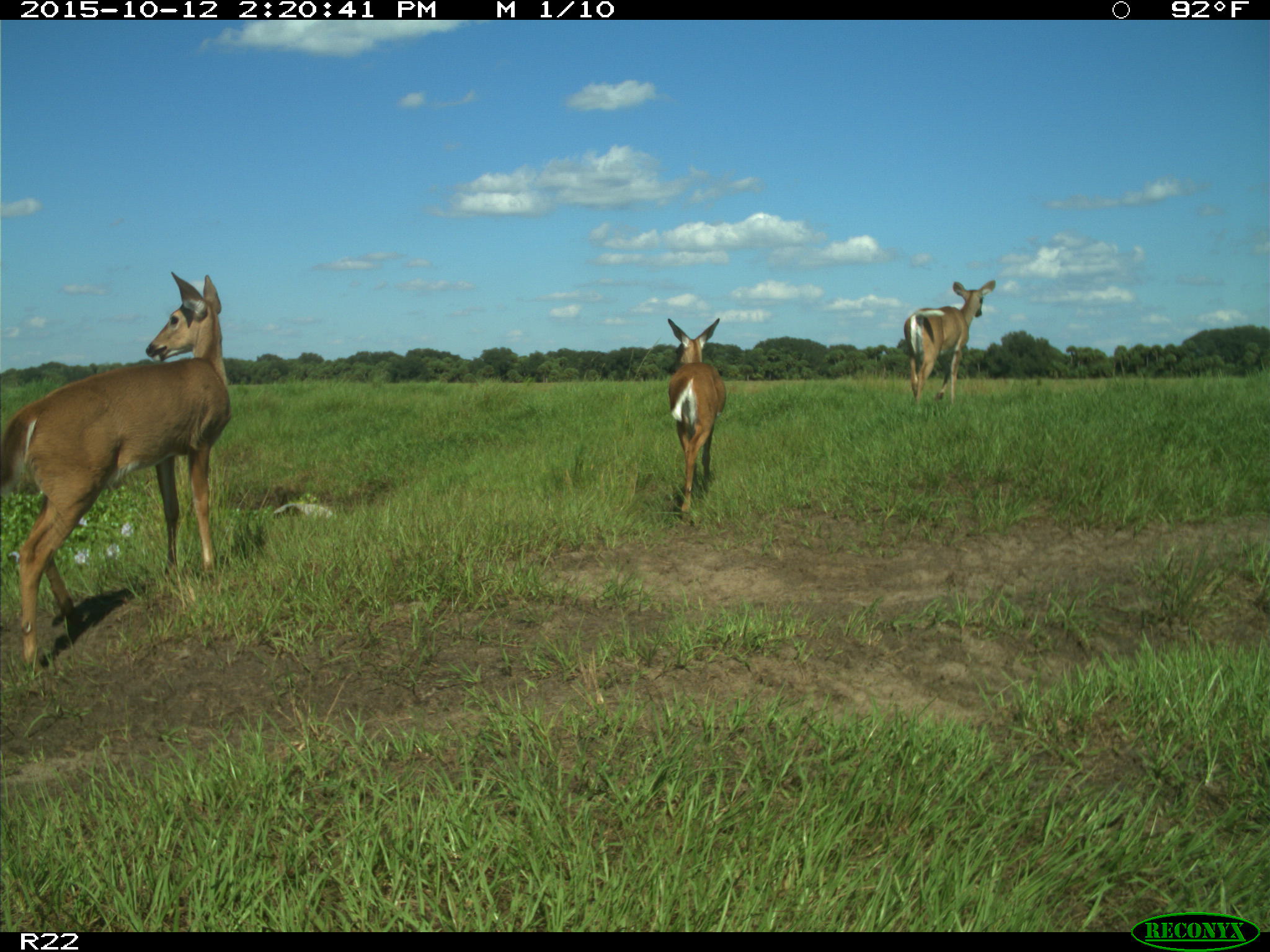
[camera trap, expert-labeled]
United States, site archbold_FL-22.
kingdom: Animalia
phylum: Chordata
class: Mammalia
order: Artiodactyla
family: Cervidae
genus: Odocoileus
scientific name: Odocoileus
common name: deer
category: unidentified deer